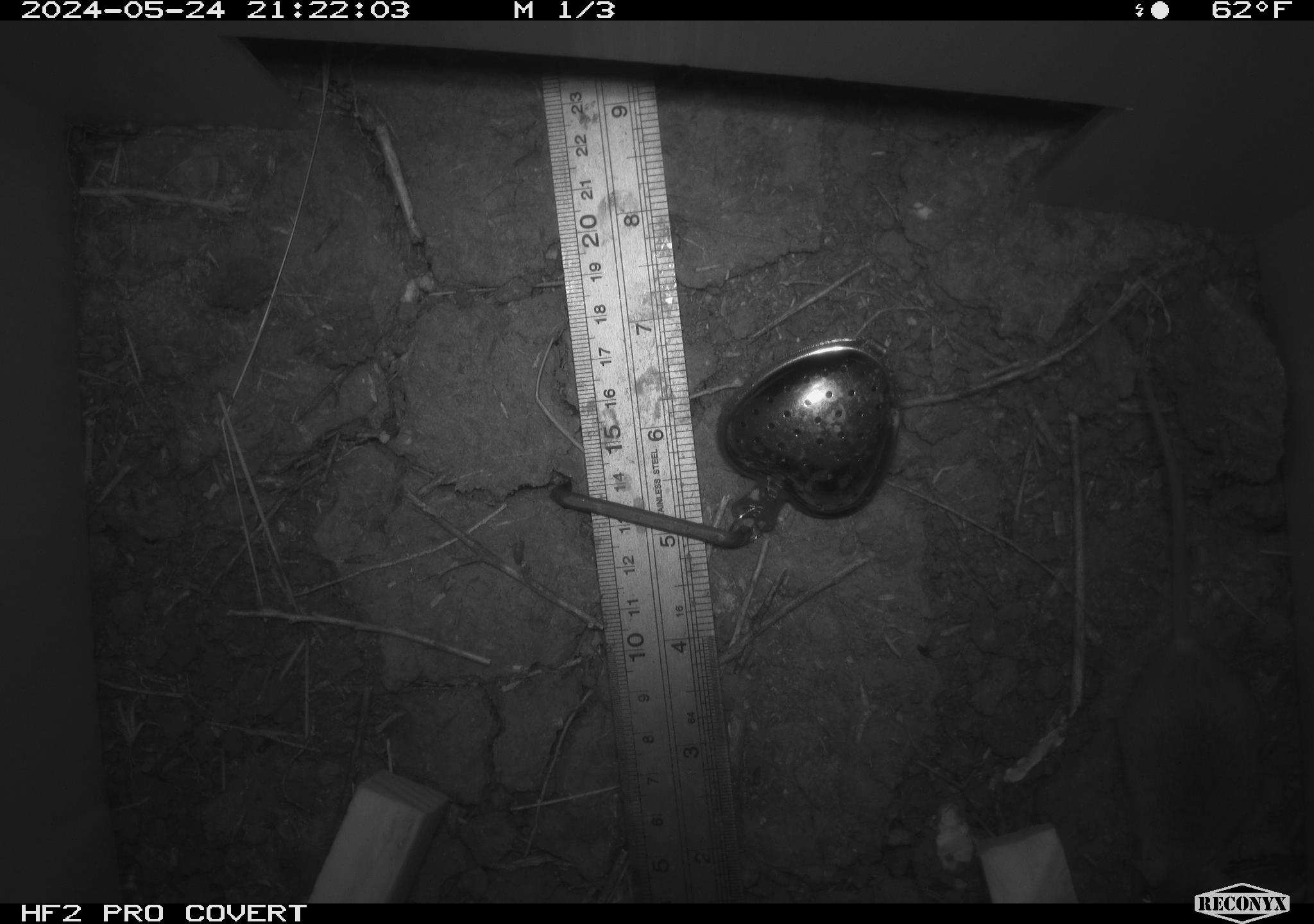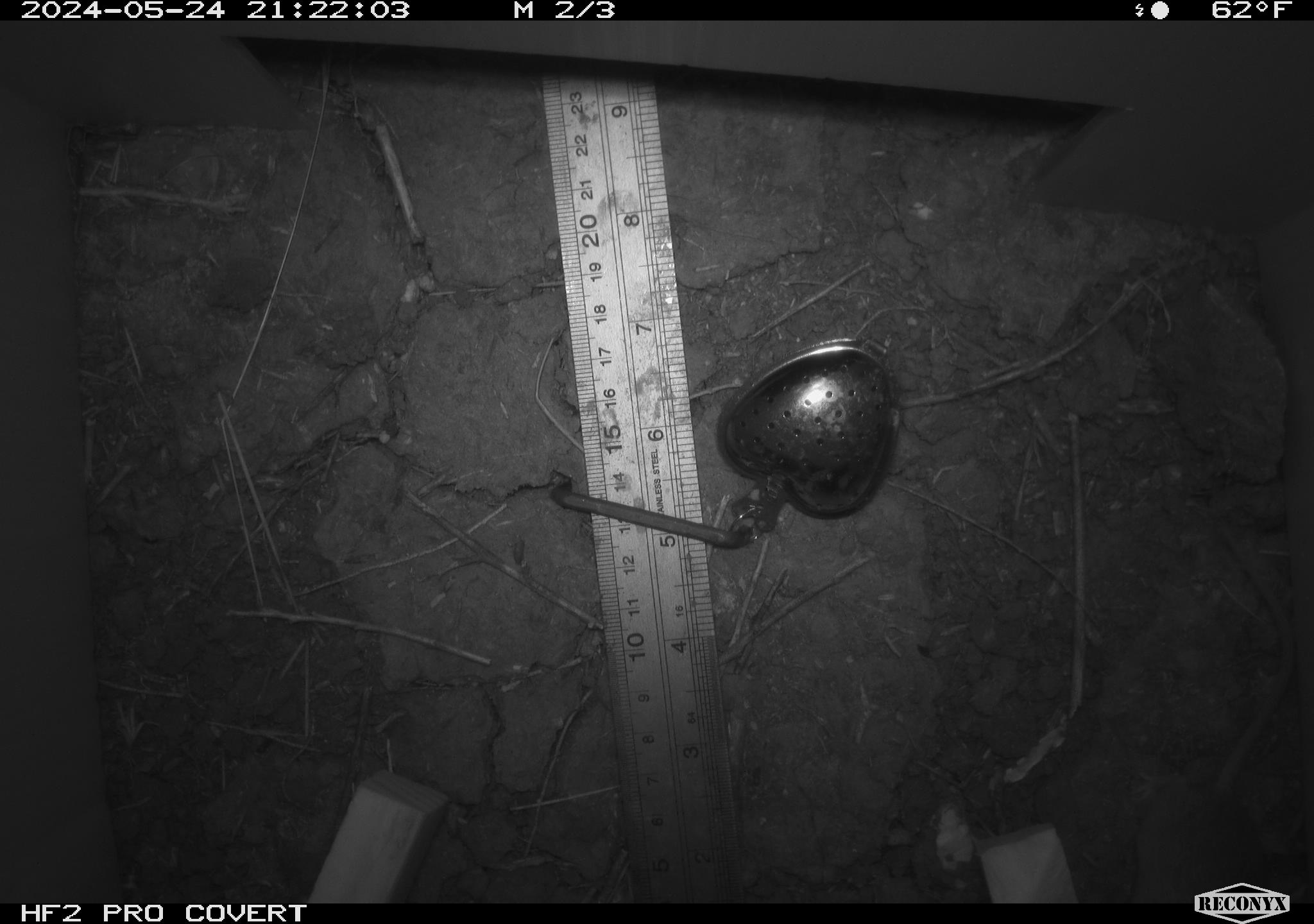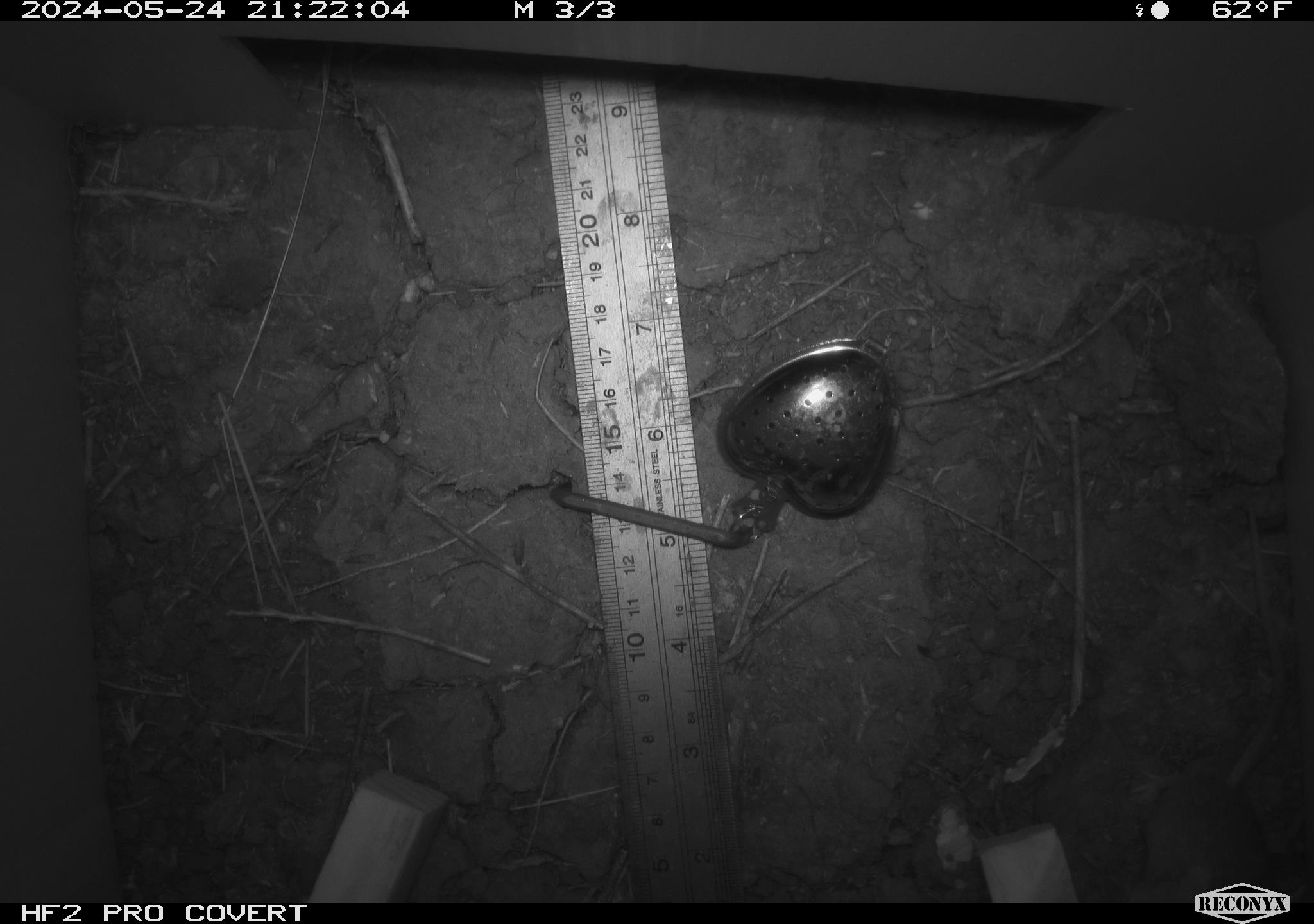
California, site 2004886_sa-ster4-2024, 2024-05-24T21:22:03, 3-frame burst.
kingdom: Animalia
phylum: Chordata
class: Mammalia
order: Rodentia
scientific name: Rodentia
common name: mouse species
Mouse species (Rodentia).